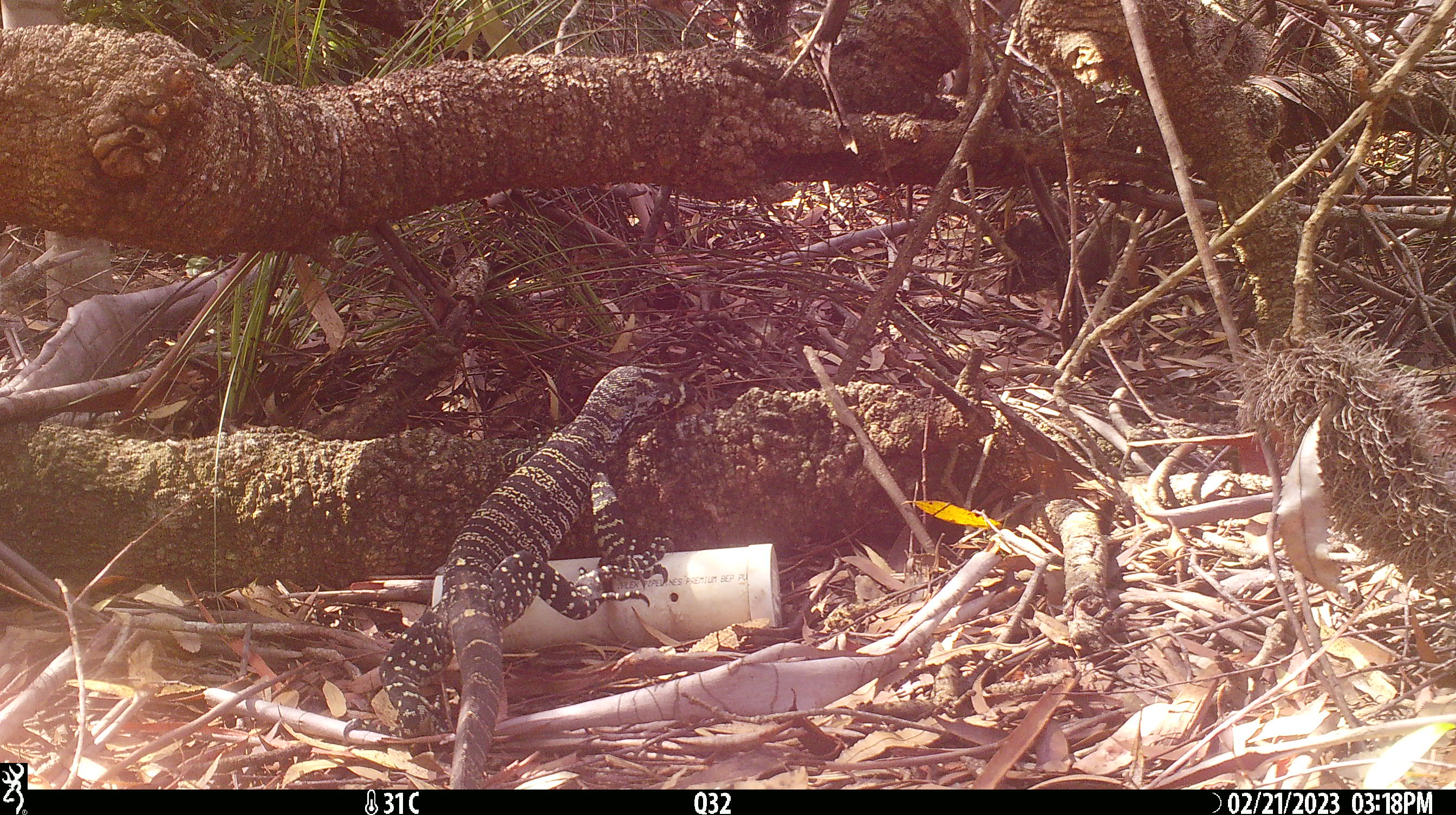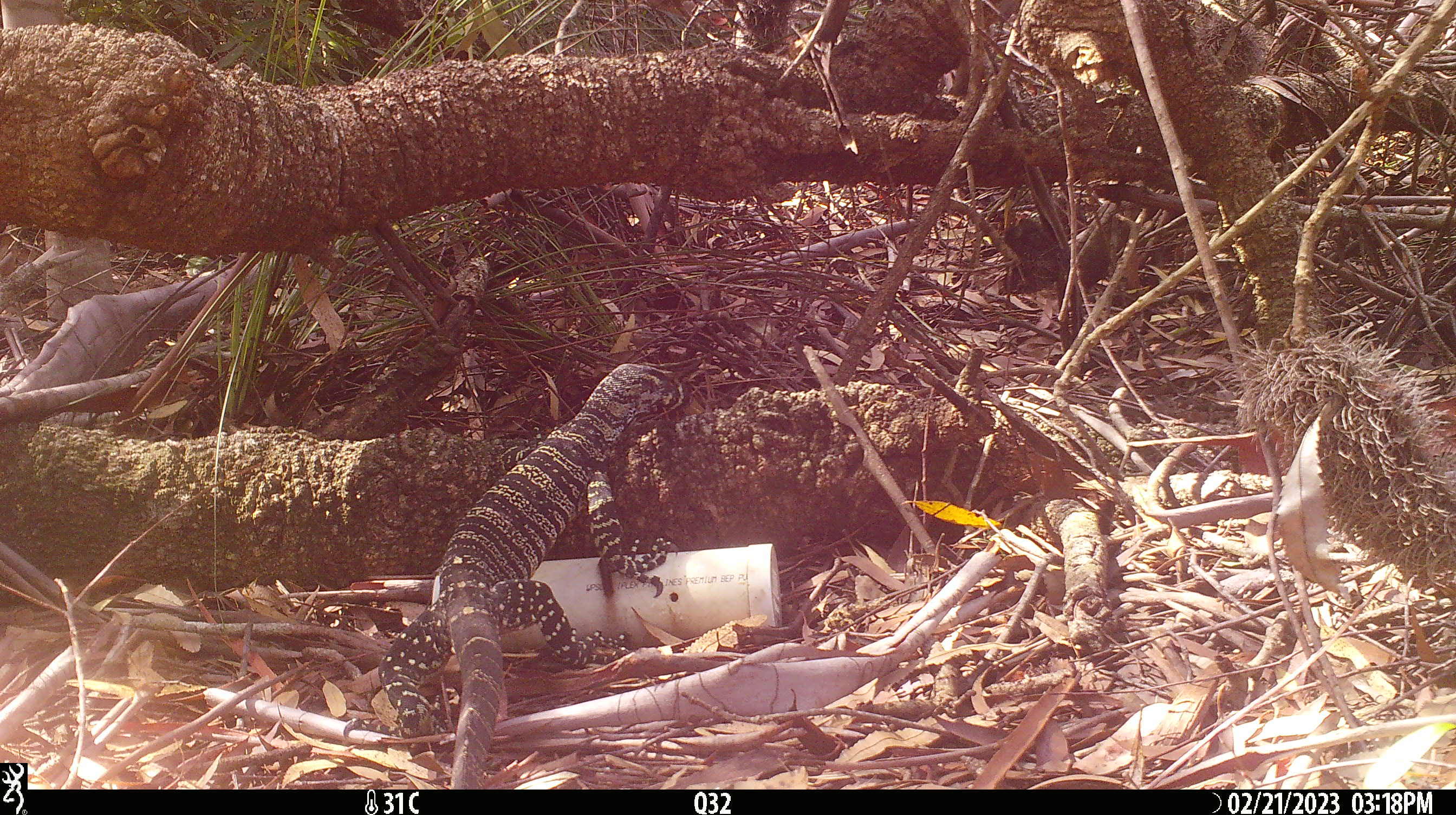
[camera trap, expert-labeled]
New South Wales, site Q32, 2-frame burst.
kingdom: Animalia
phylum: Chordata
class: Reptilia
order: Squamata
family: Varanidae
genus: Varanus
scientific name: Varanus varius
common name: lace monitor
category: goanna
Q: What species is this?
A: Goanna (lace monitor) (Varanus varius).